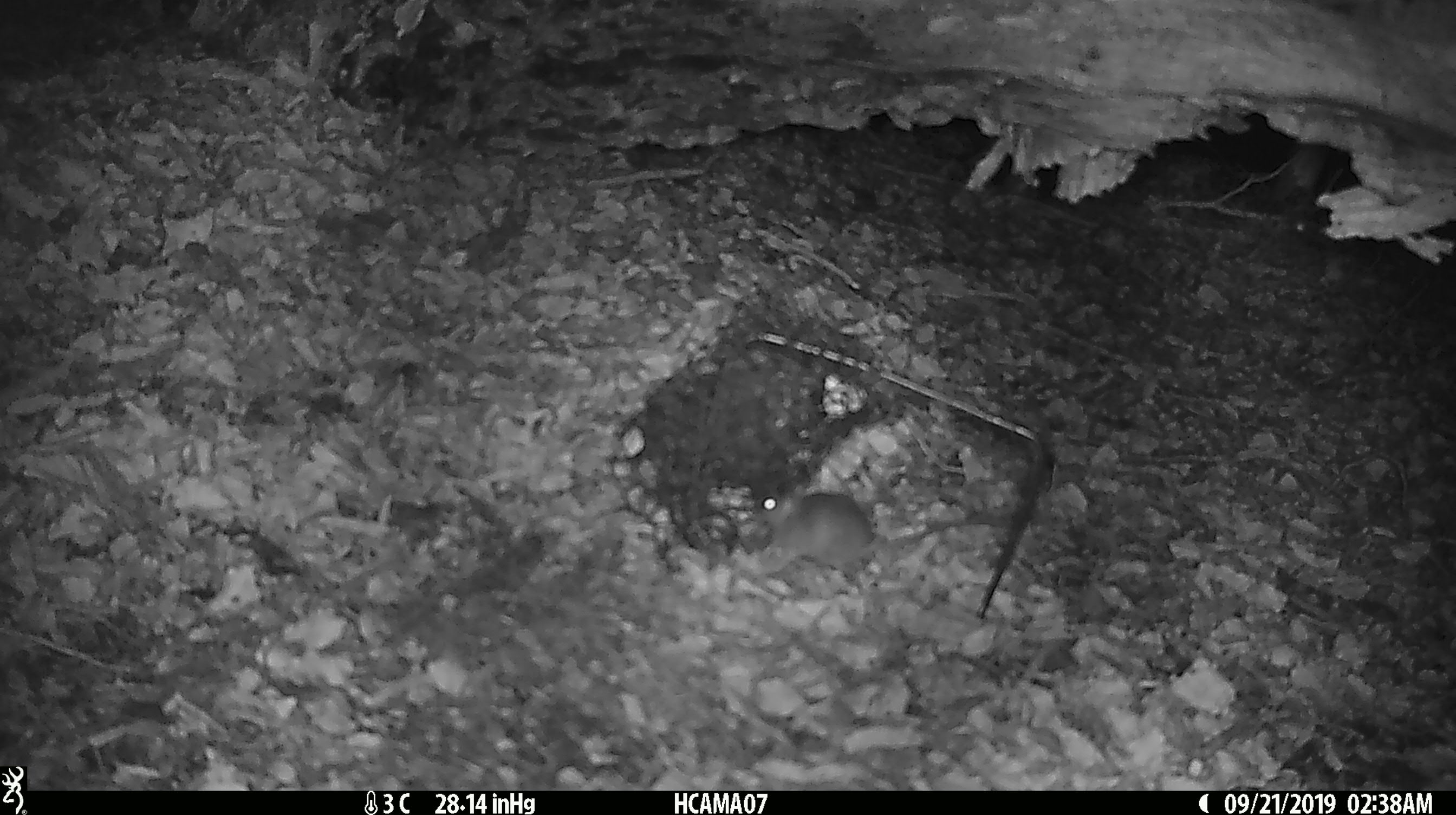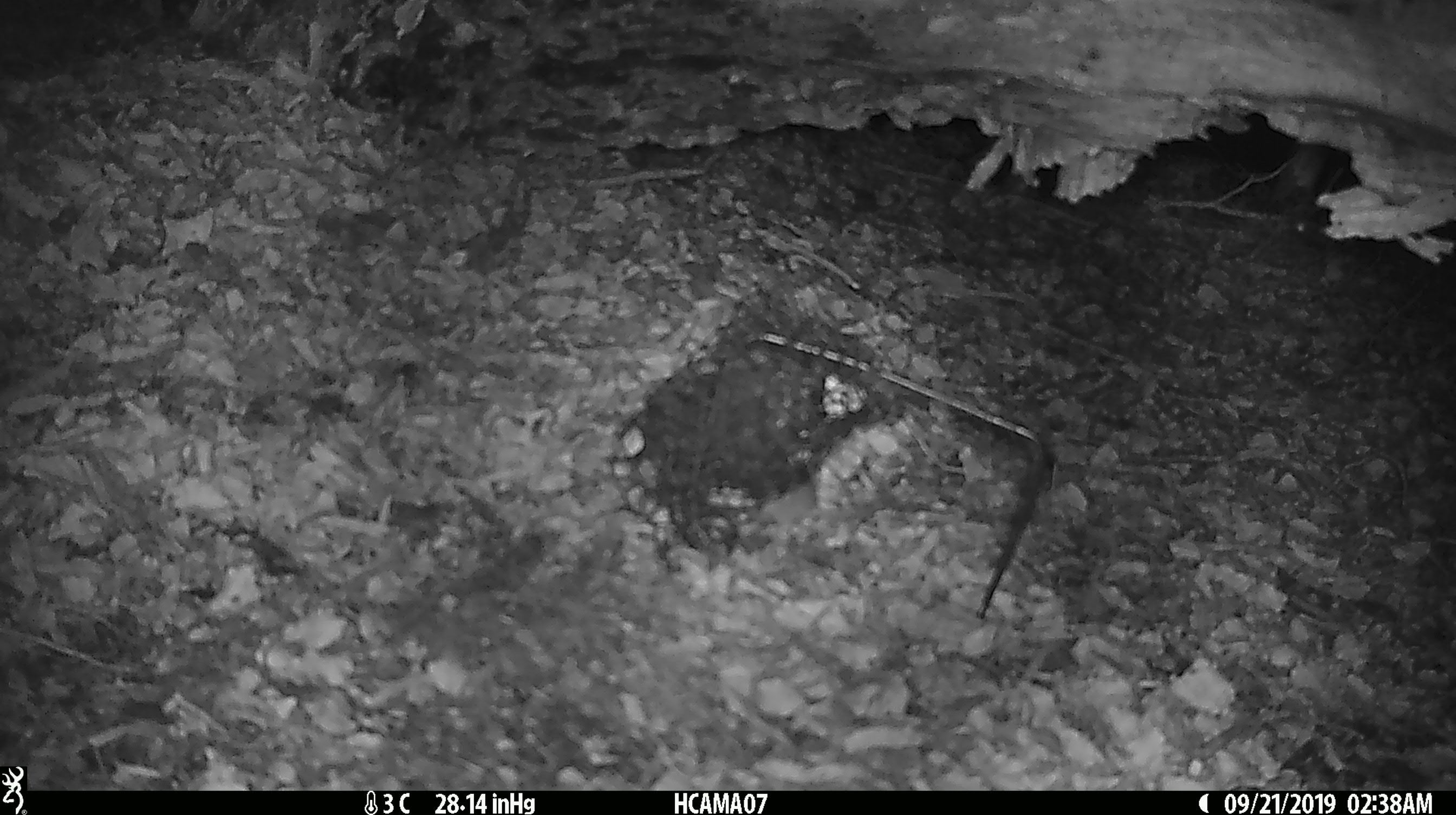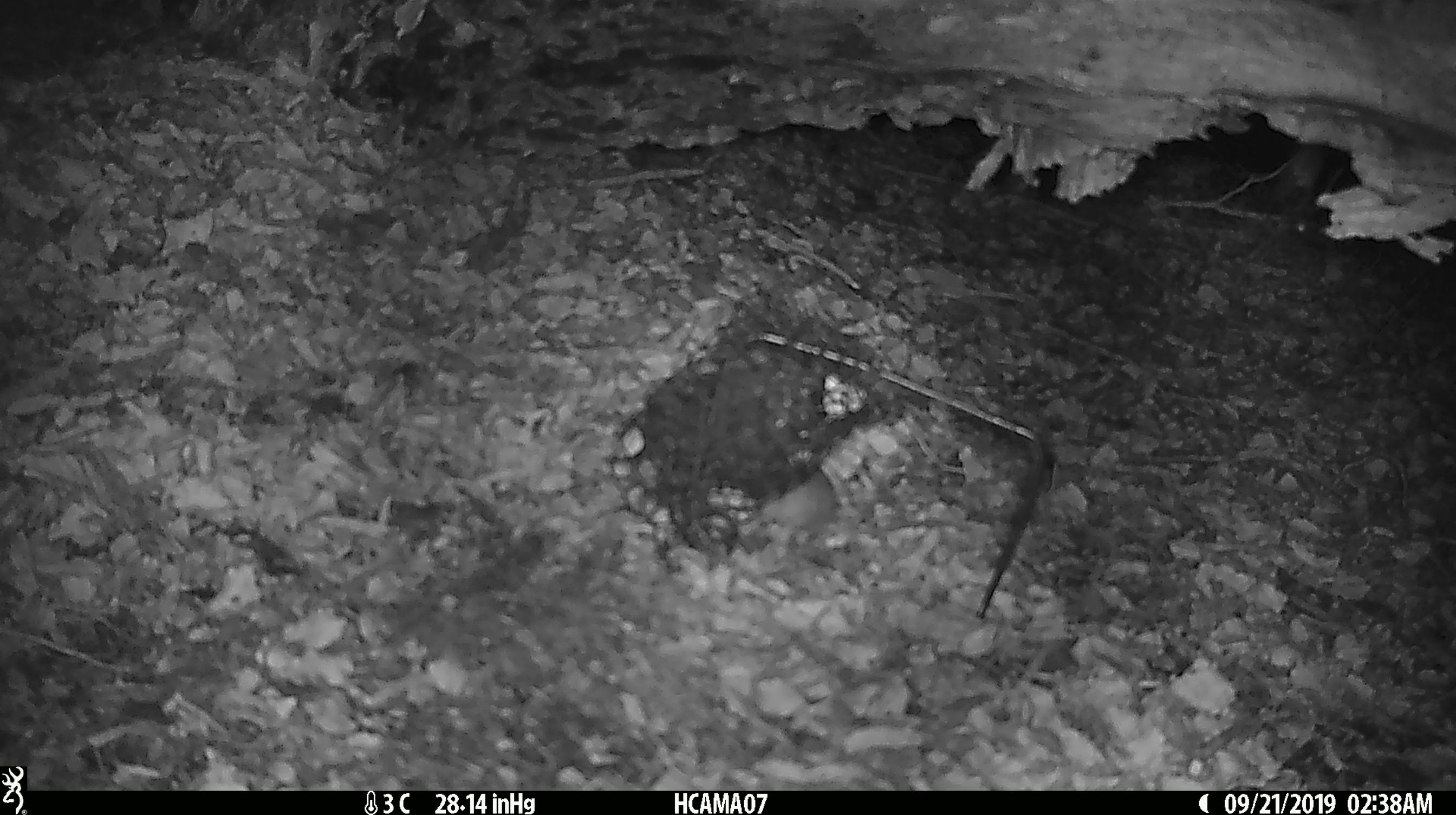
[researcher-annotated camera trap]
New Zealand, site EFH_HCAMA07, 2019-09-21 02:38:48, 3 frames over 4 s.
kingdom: Animalia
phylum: Chordata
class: Mammalia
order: Rodentia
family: Muridae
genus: Mus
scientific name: Mus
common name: mouse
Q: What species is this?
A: Mouse (Mus).